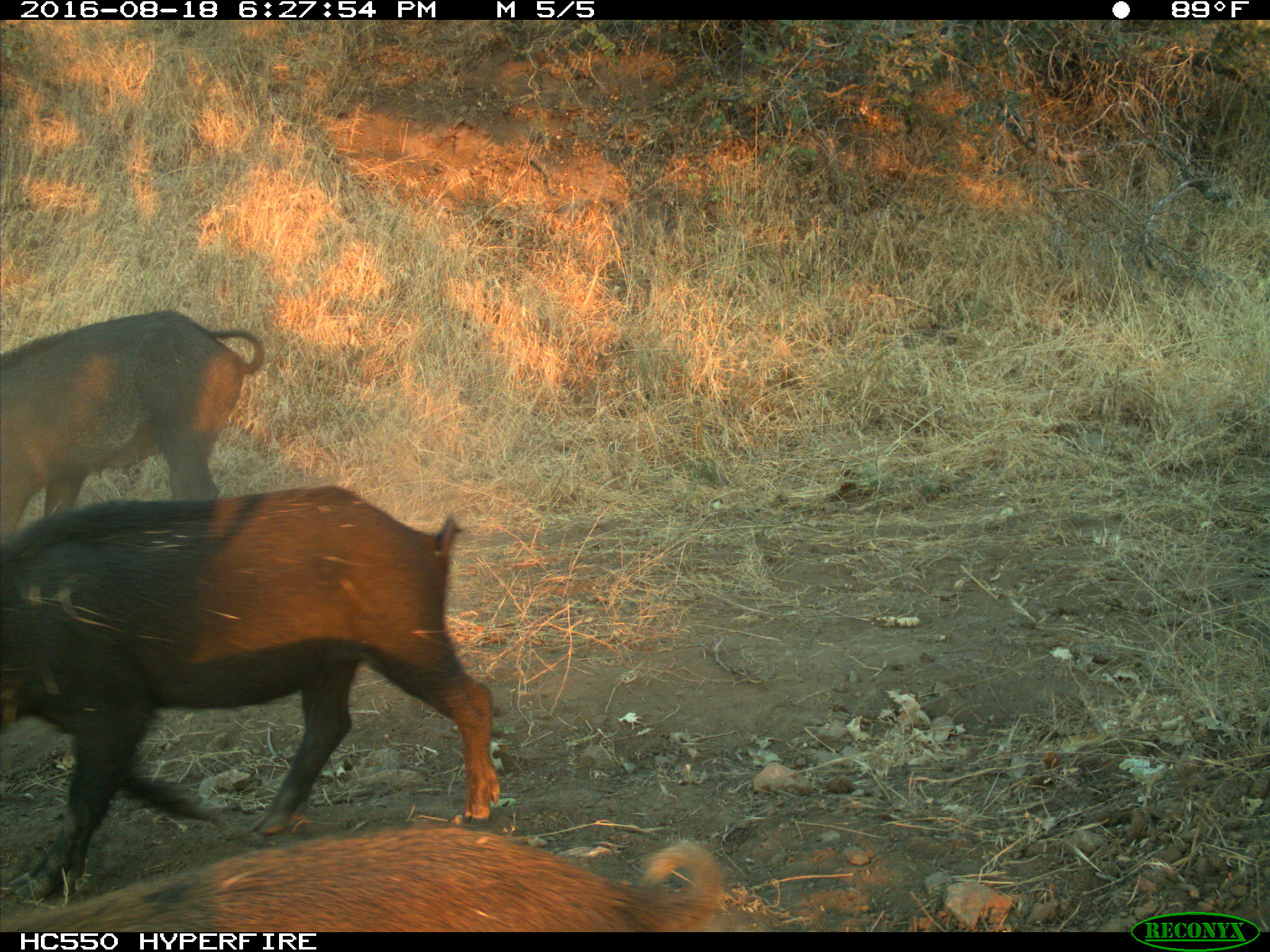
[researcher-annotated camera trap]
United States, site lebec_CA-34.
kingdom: Animalia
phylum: Chordata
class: Mammalia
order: Artiodactyla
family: Suidae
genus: Sus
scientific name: Sus scrofa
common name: wild boar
Sus scrofa (wild boar).